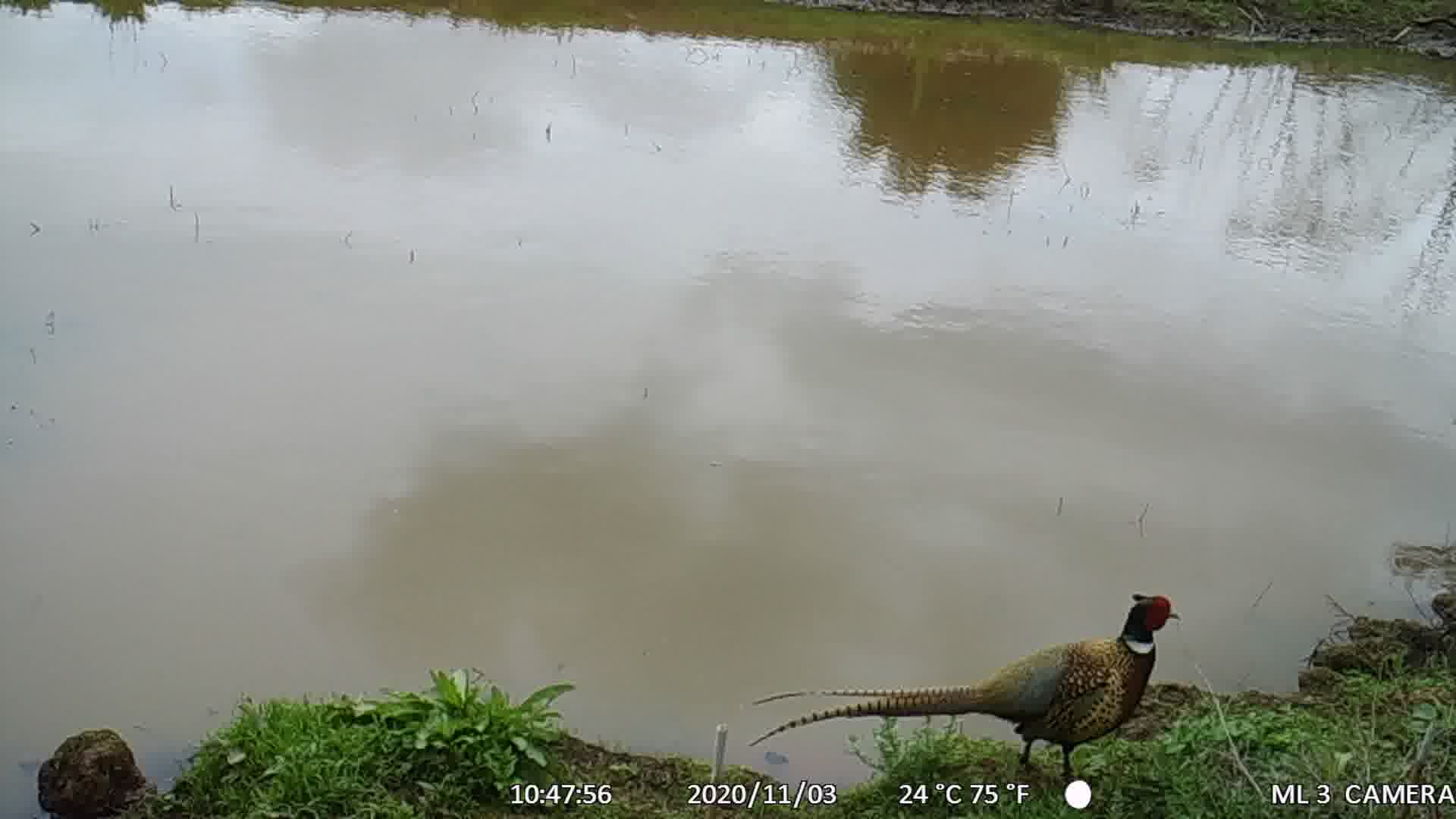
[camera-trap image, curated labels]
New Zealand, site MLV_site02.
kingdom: Animalia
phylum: Chordata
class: Aves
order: Galliformes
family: Phasianidae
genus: Phasianus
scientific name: Phasianus colchicus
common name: common pheasant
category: pheasant